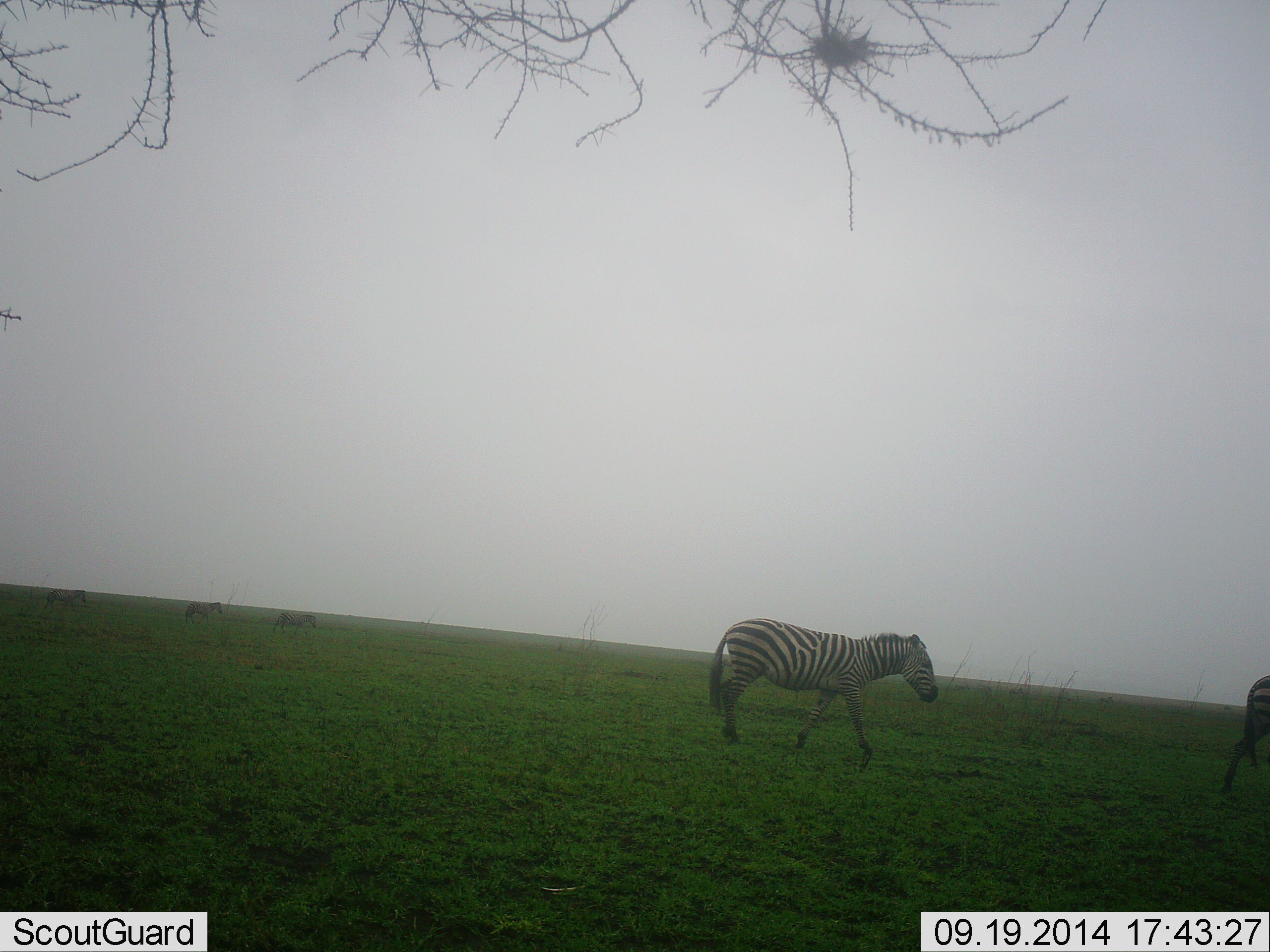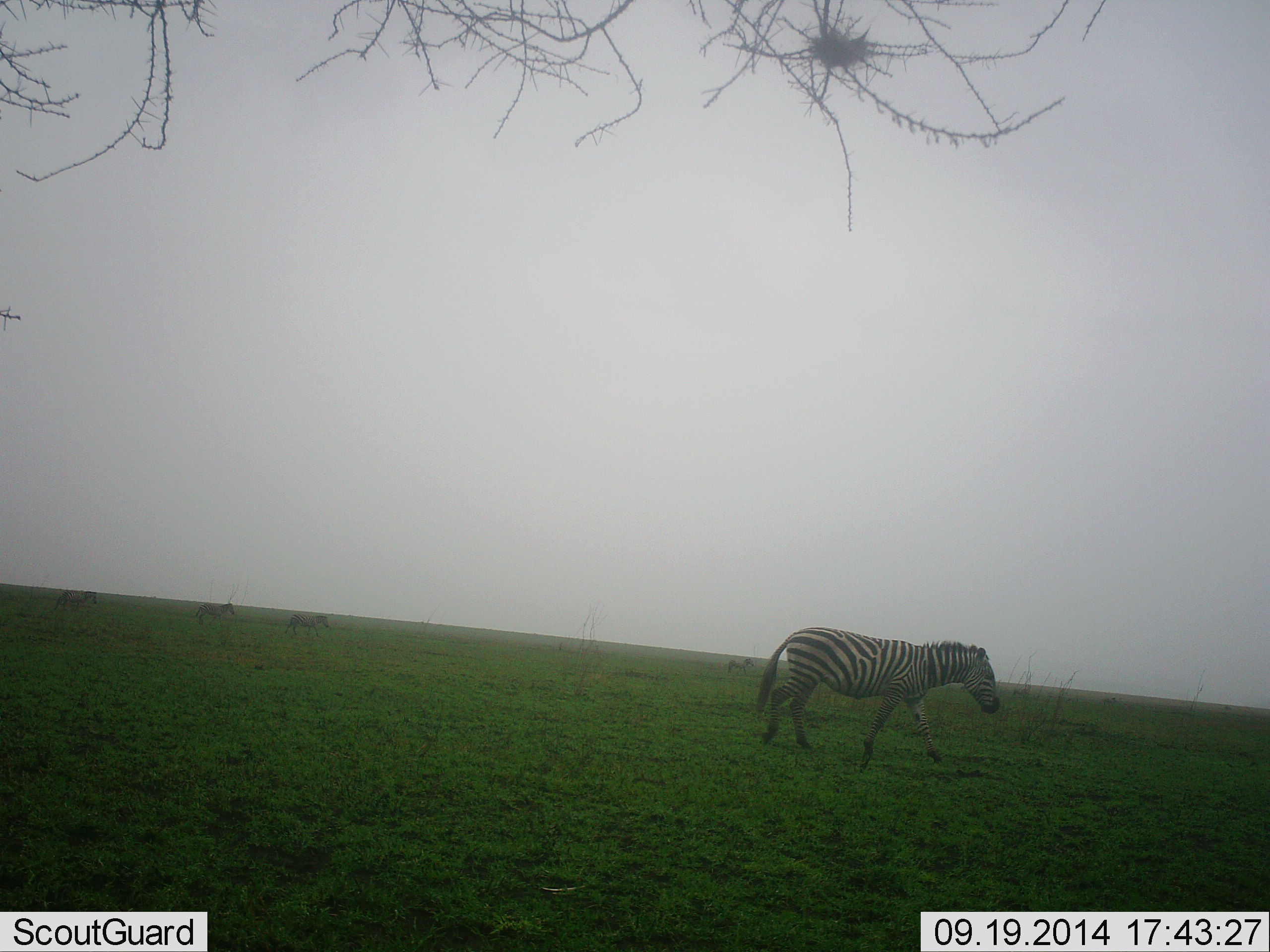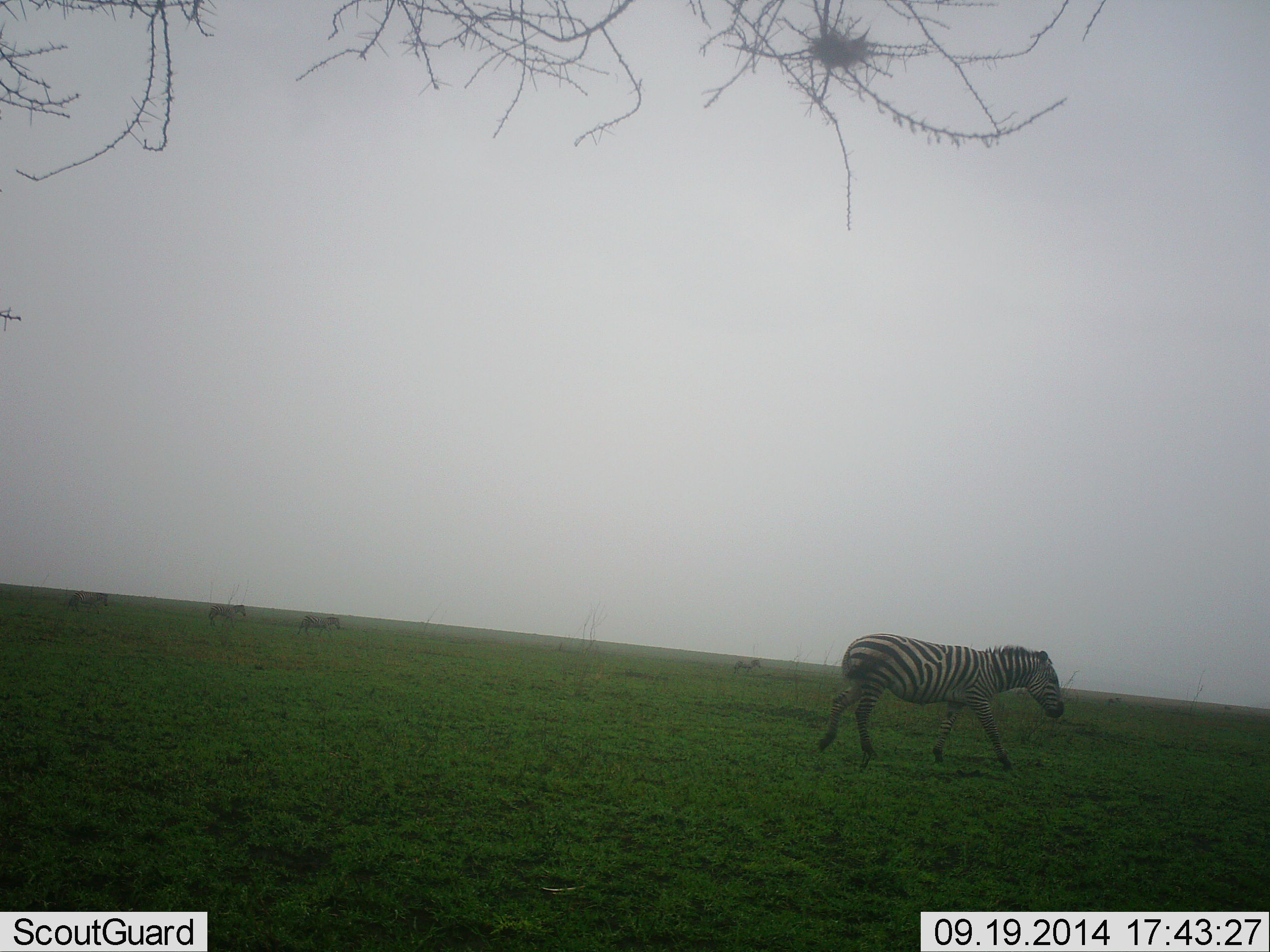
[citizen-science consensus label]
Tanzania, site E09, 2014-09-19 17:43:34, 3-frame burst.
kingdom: Animalia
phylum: Chordata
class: Mammalia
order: Perissodactyla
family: Equidae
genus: Equus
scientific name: Equus quagga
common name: plains zebra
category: zebra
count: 5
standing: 0%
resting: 0%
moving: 100%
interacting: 0%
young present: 0%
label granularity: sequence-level